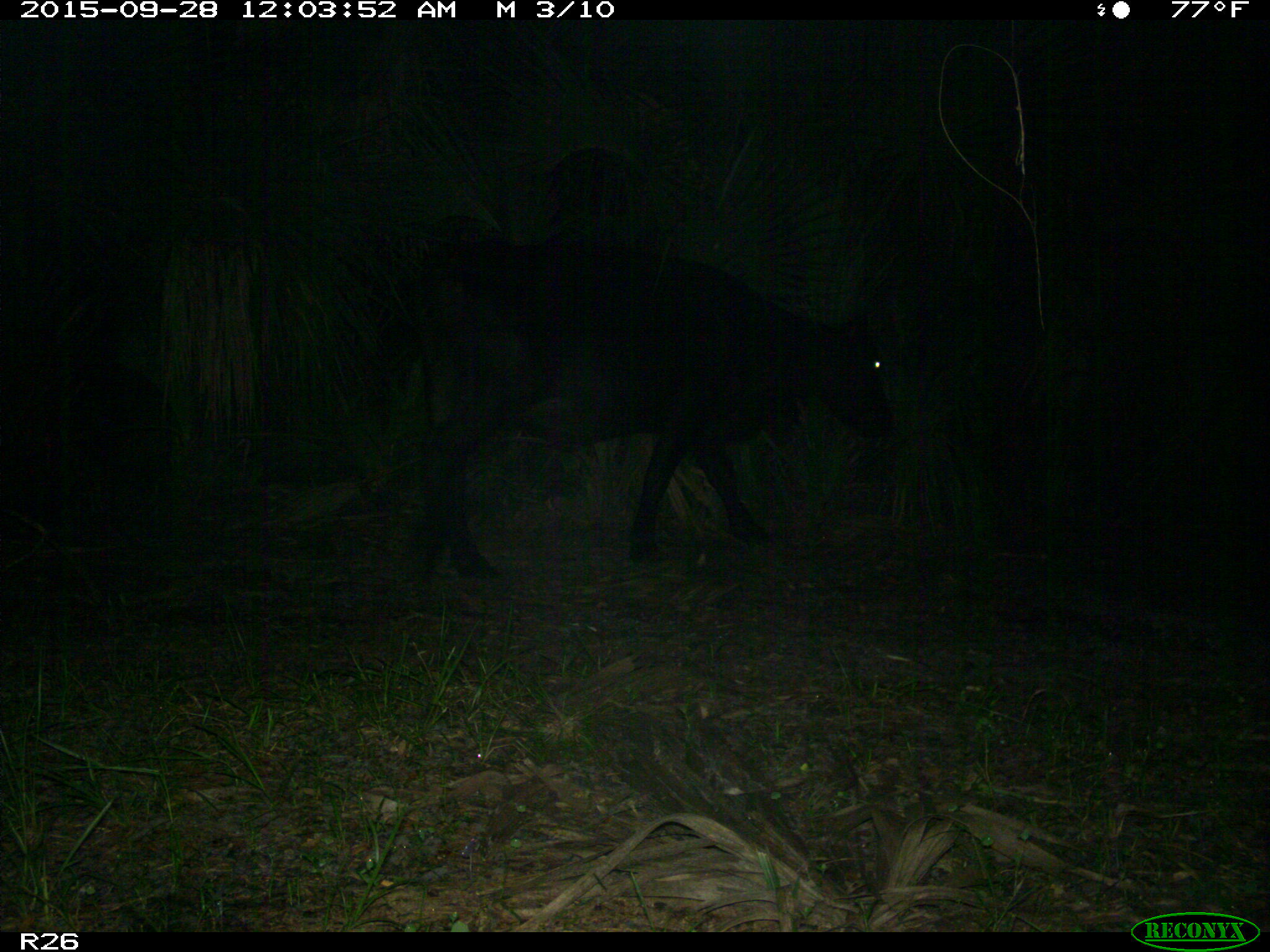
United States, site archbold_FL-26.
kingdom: Animalia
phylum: Chordata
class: Mammalia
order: Artiodactyla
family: Bovidae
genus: Bos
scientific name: Bos taurus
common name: domestic cow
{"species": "Bos taurus (domestic cow)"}